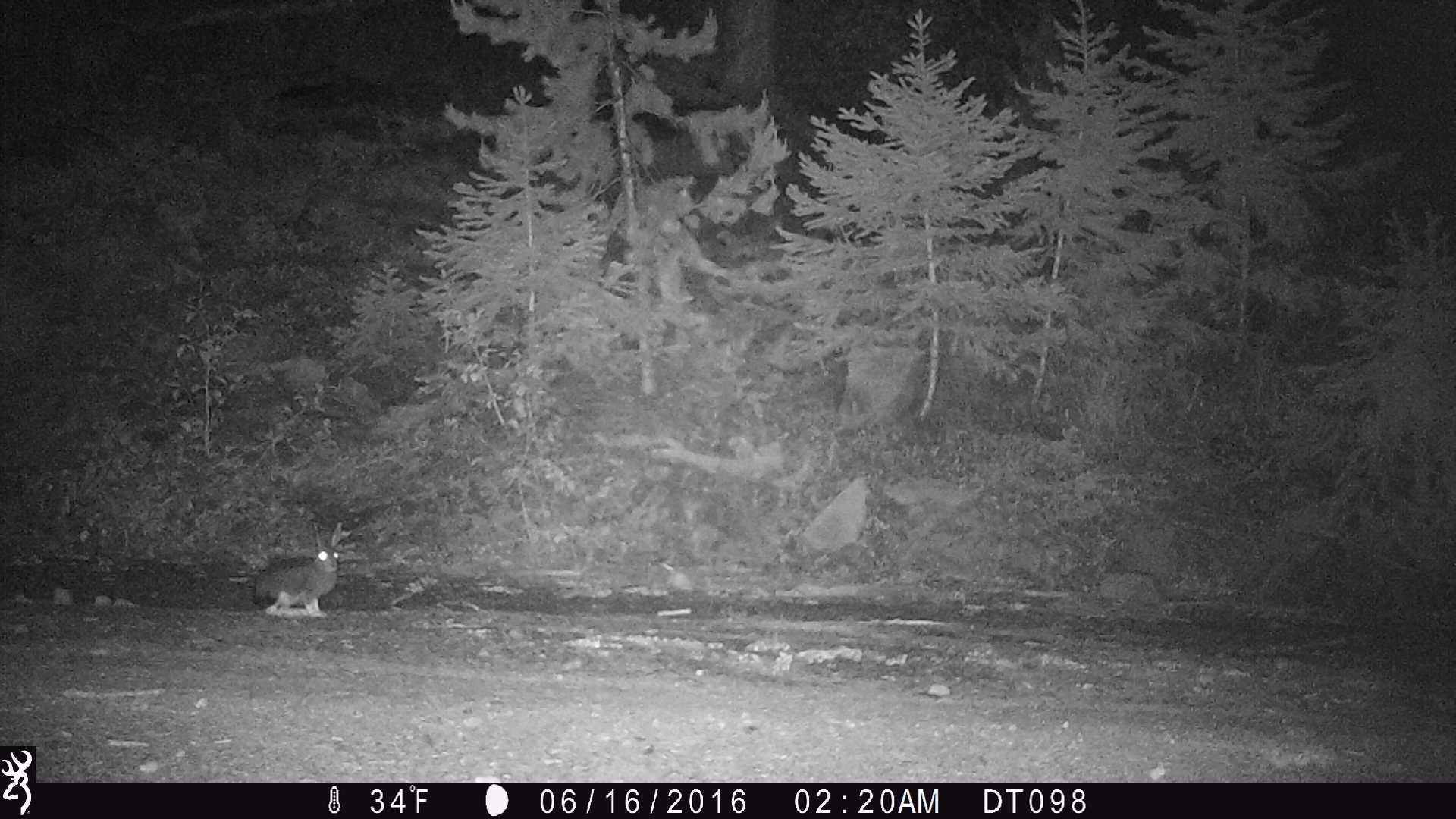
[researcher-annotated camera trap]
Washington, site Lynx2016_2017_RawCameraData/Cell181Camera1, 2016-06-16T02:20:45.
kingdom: Animalia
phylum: Chordata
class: Mammalia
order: Lagomorpha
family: Leporidae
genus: Lepus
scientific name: Lepus americanus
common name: snowshoe hare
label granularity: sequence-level